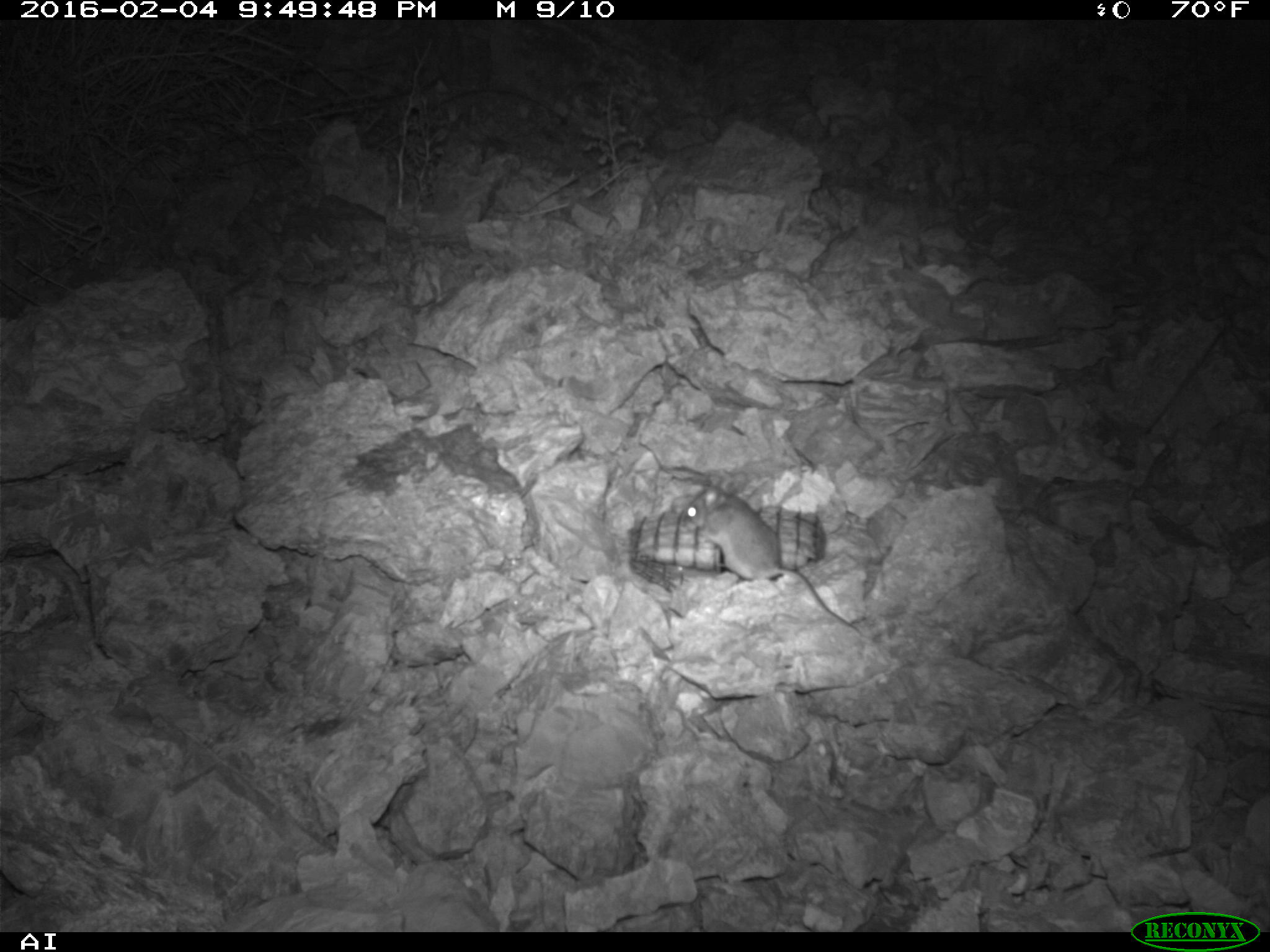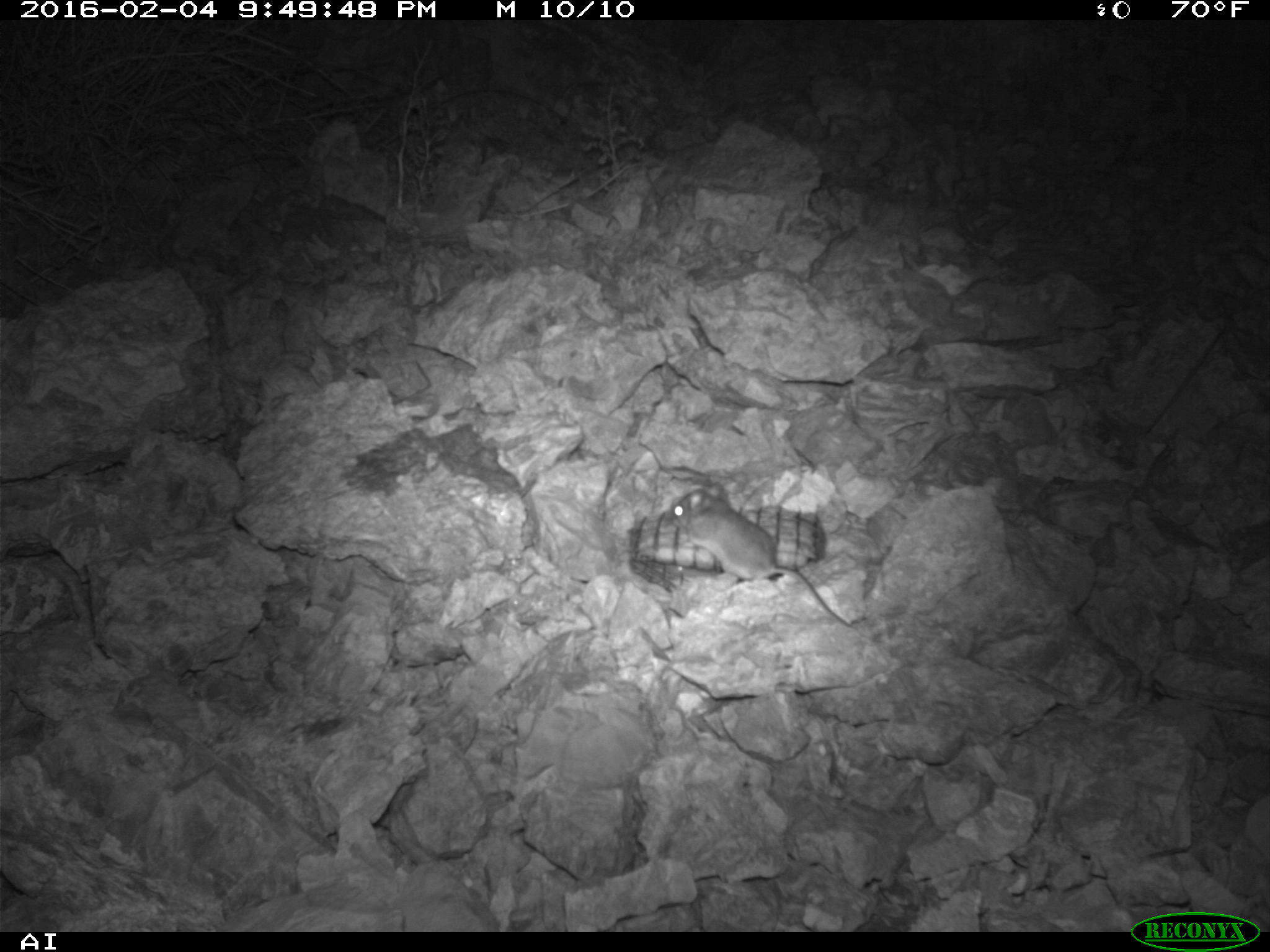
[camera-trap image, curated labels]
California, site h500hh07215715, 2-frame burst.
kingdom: Animalia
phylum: Chordata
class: Mammalia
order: Rodentia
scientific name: Rodentia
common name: rodent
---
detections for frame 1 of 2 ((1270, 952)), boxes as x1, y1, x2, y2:
rodent: 681, 485, 858, 631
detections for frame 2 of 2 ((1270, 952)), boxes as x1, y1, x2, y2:
rodent: 658, 482, 855, 627